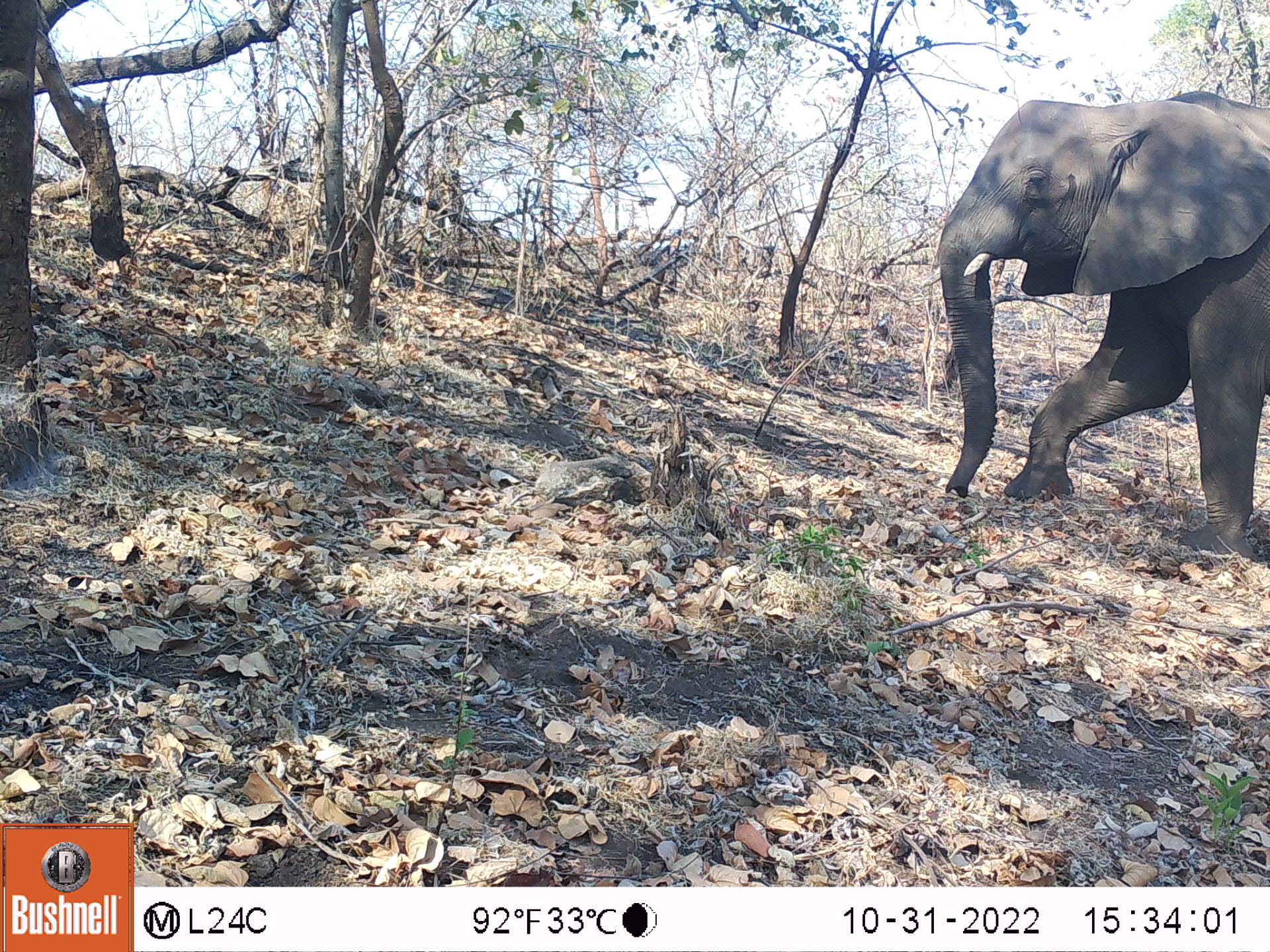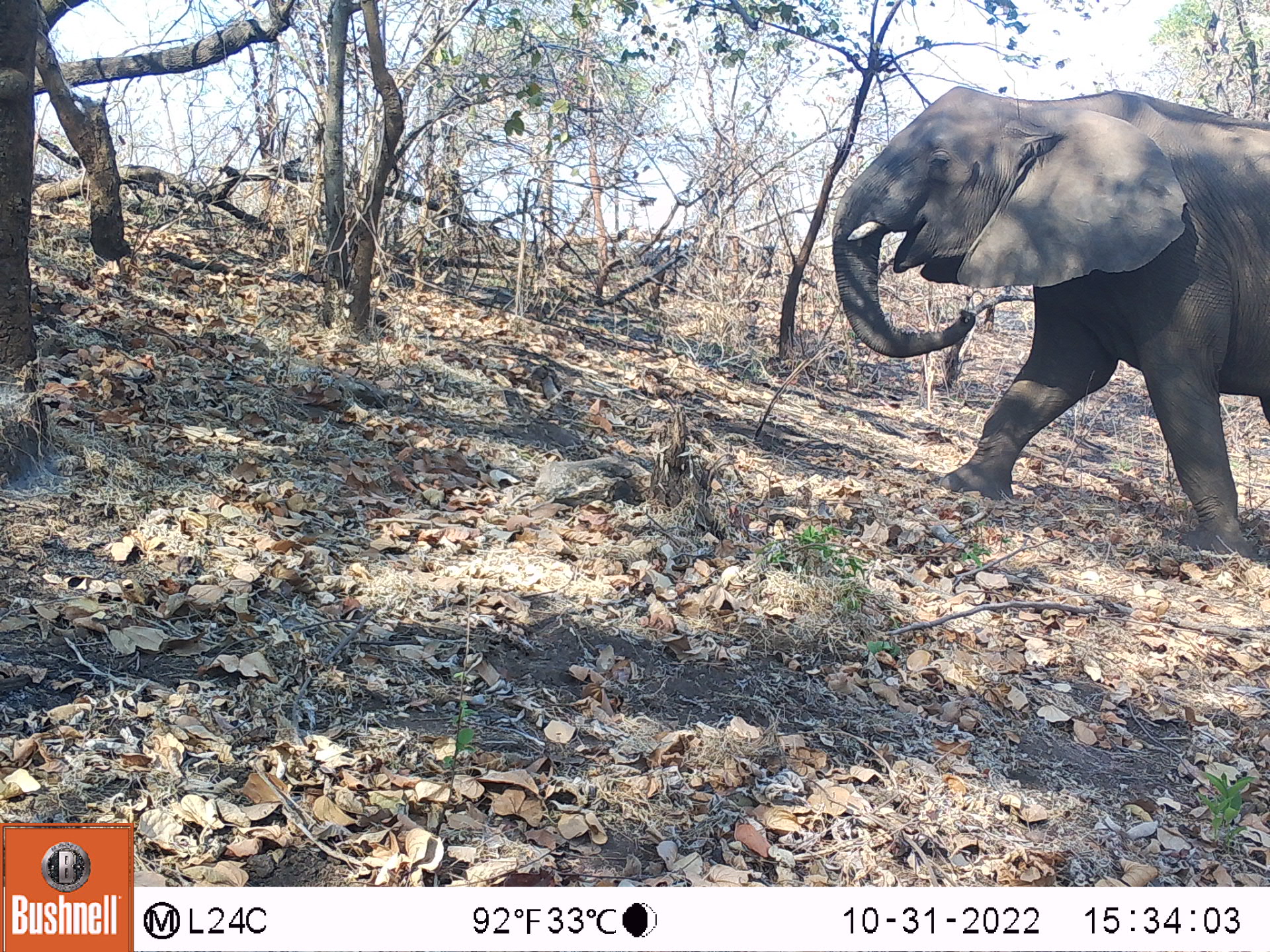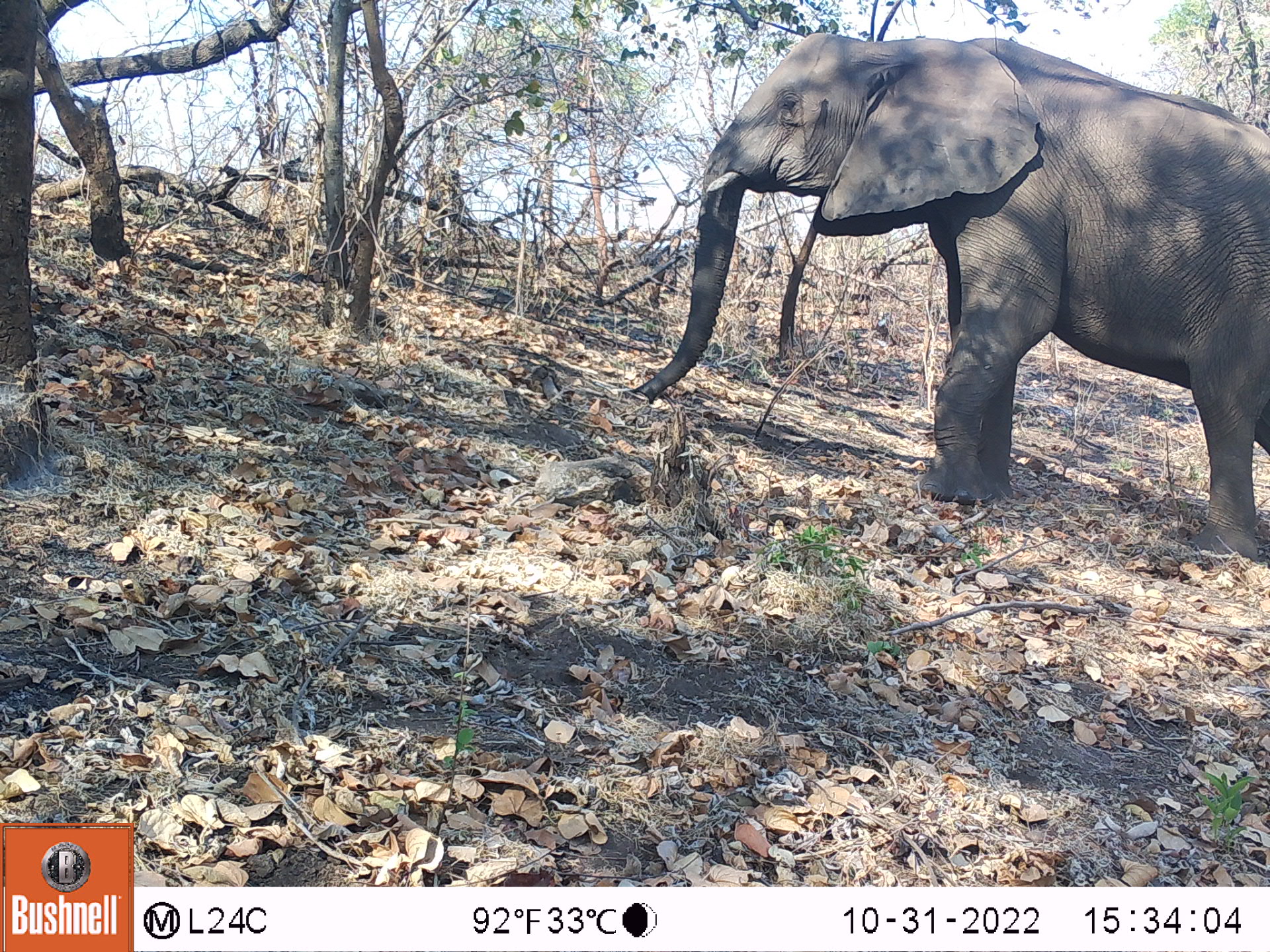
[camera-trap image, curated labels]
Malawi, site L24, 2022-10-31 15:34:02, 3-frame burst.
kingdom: Animalia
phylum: Chordata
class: Mammalia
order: Proboscidea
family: Elephantidae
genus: Loxodonta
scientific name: Loxodonta africana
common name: african savanna elephant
African savanna elephant (Loxodonta africana), count 1.